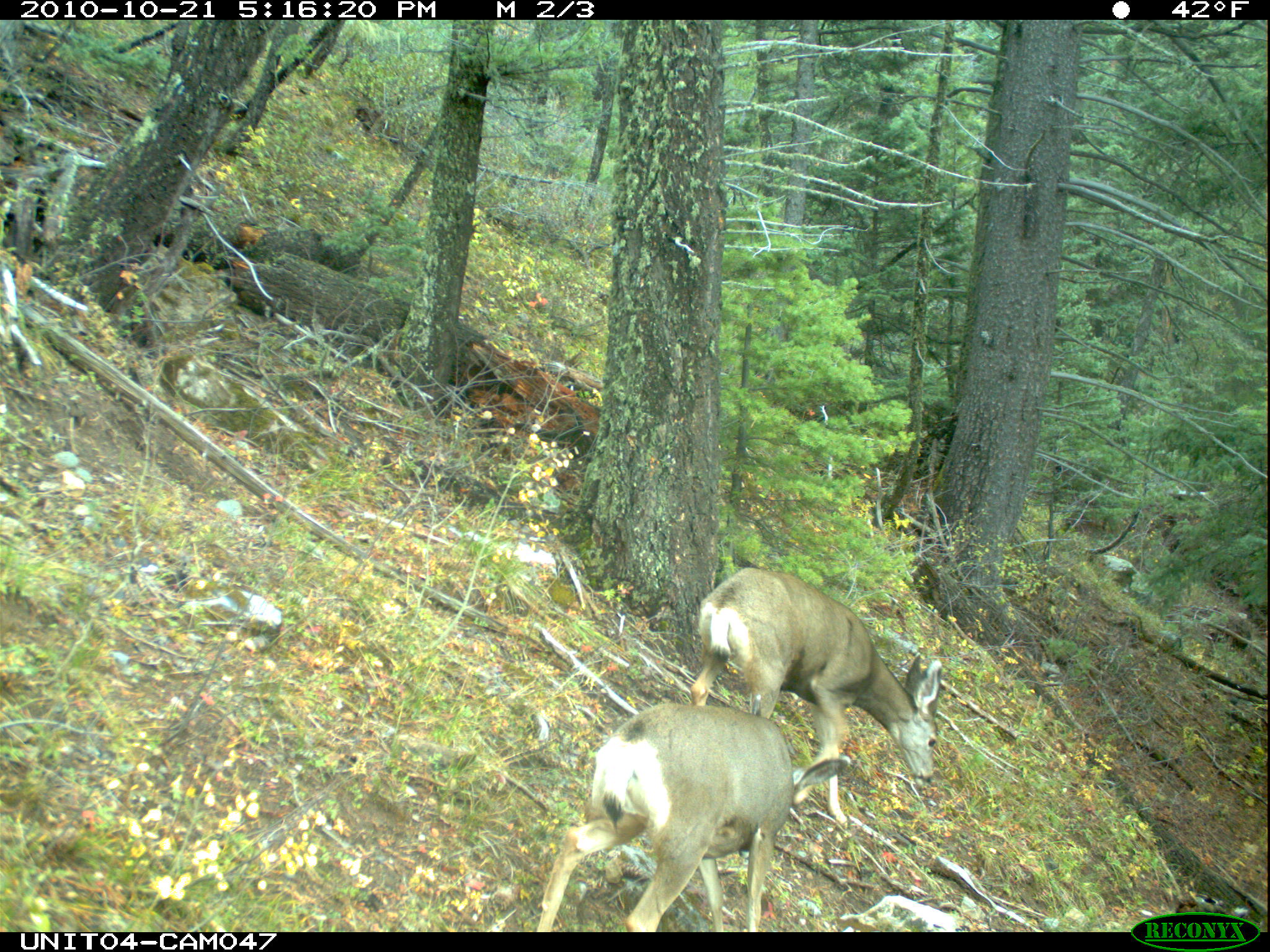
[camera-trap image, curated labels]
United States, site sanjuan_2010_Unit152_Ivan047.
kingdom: Animalia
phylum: Chordata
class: Mammalia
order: Artiodactyla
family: Cervidae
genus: Odocoileus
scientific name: Odocoileus hemionus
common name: mule deer